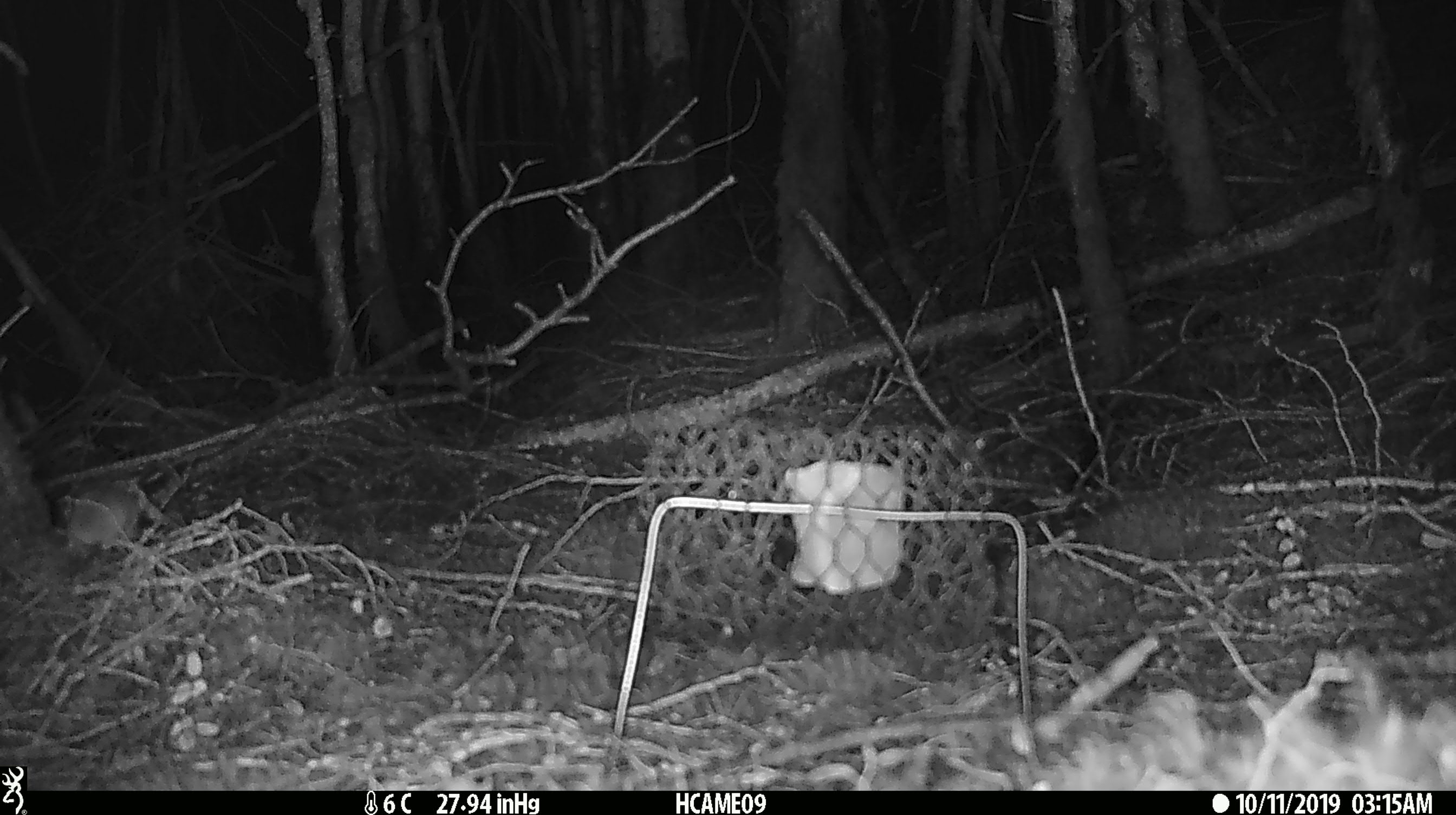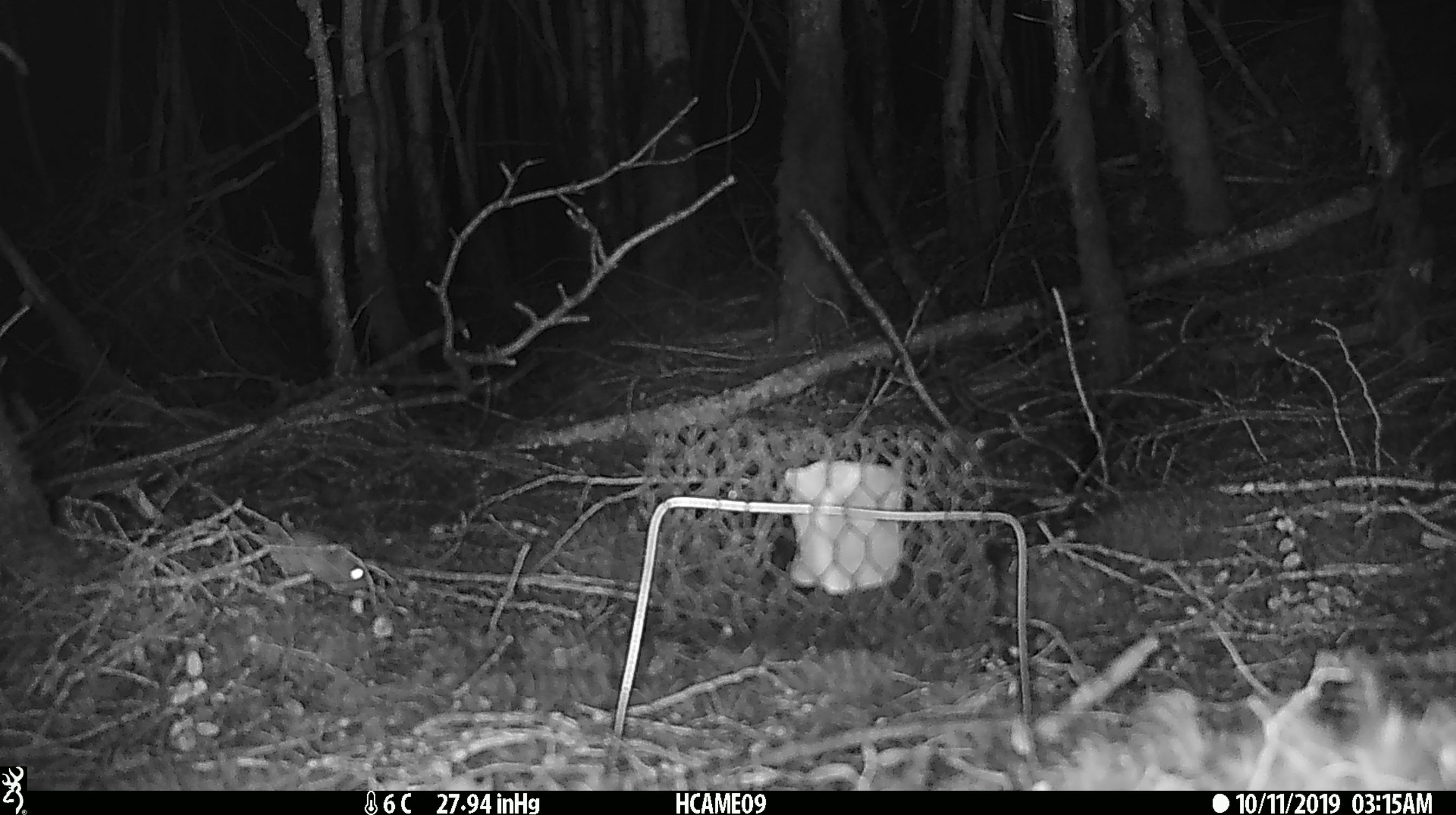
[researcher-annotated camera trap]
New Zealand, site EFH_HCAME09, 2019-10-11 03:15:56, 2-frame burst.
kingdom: Animalia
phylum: Chordata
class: Mammalia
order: Rodentia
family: Muridae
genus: Mus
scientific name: Mus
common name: mouse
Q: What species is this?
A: Mouse (Mus).